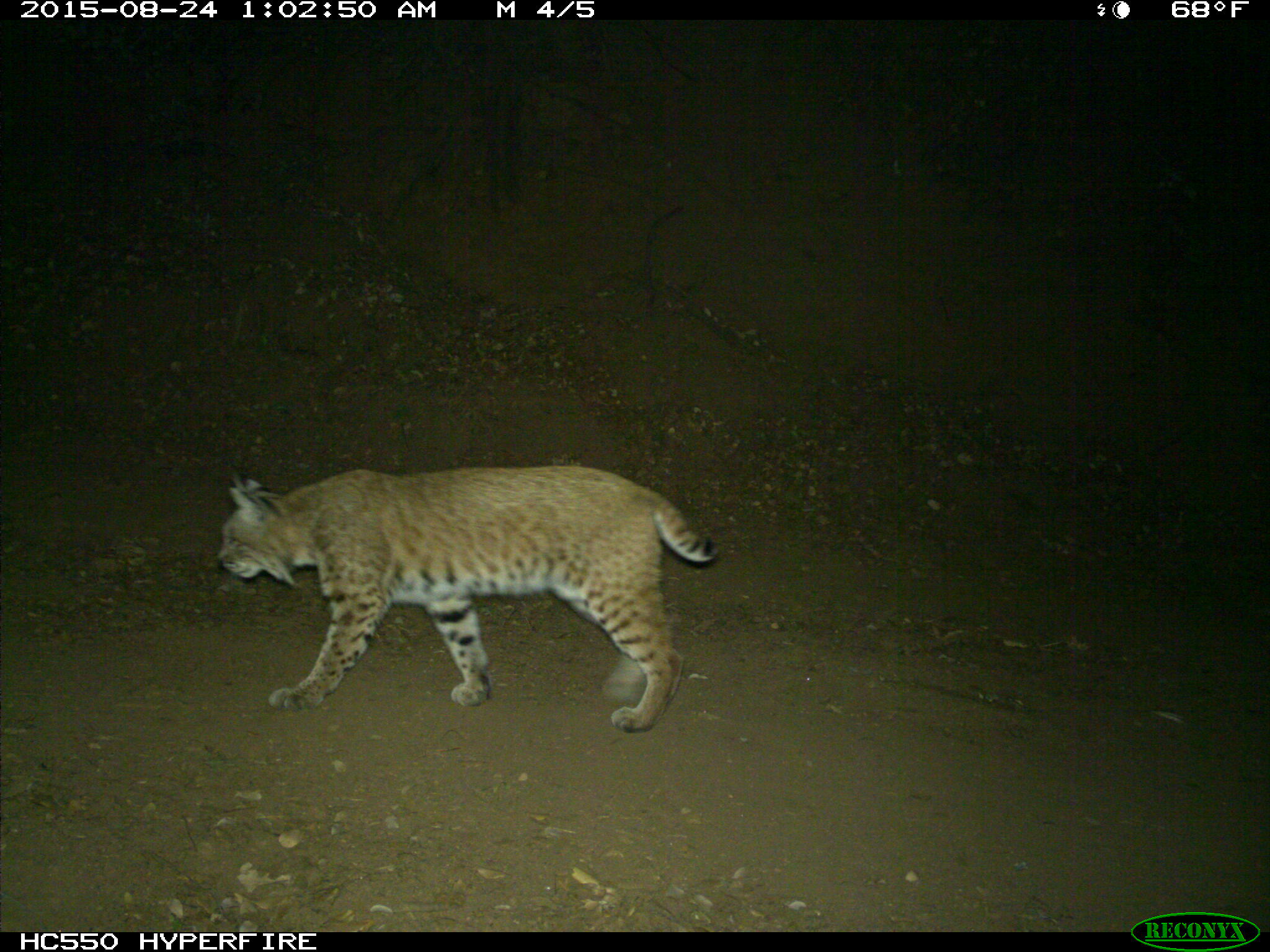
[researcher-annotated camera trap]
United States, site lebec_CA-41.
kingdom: Animalia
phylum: Chordata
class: Mammalia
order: Carnivora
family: Felidae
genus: Lynx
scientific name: Lynx rufus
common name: bobcat